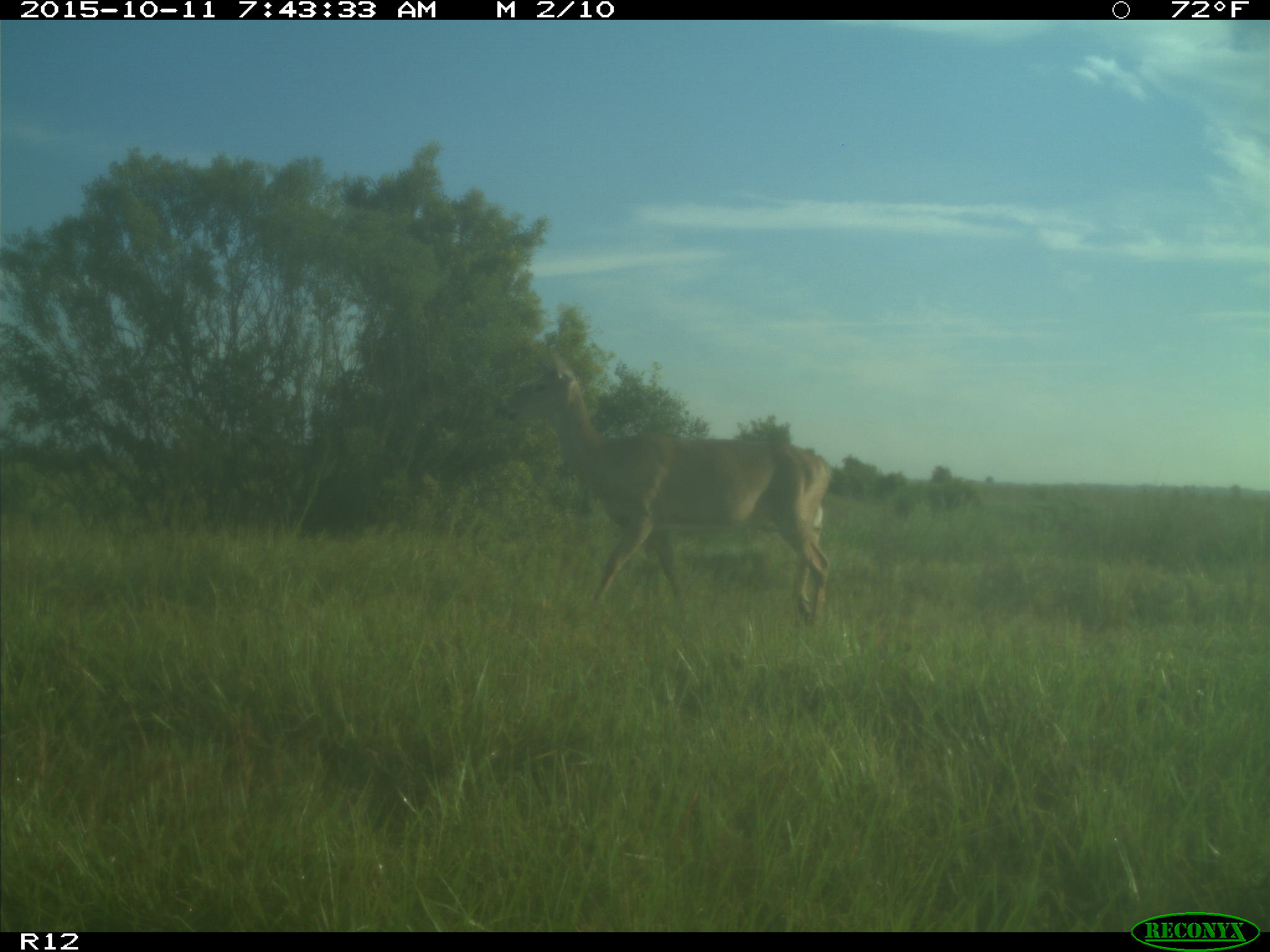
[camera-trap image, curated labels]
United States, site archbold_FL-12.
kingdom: Animalia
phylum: Chordata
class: Mammalia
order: Artiodactyla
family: Cervidae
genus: Odocoileus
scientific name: Odocoileus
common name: deer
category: unidentified deer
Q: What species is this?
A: Unidentified deer (deer) (Odocoileus).